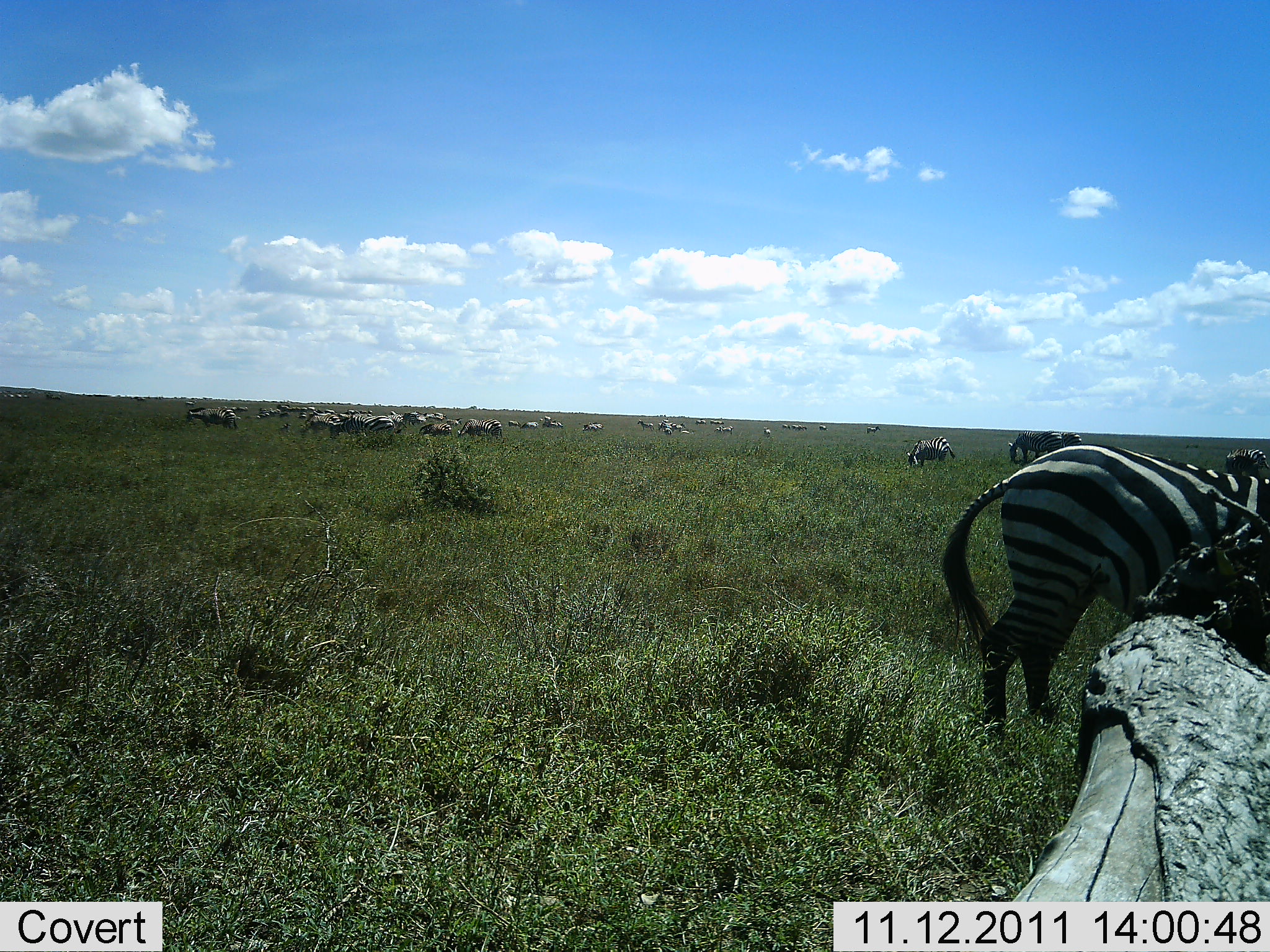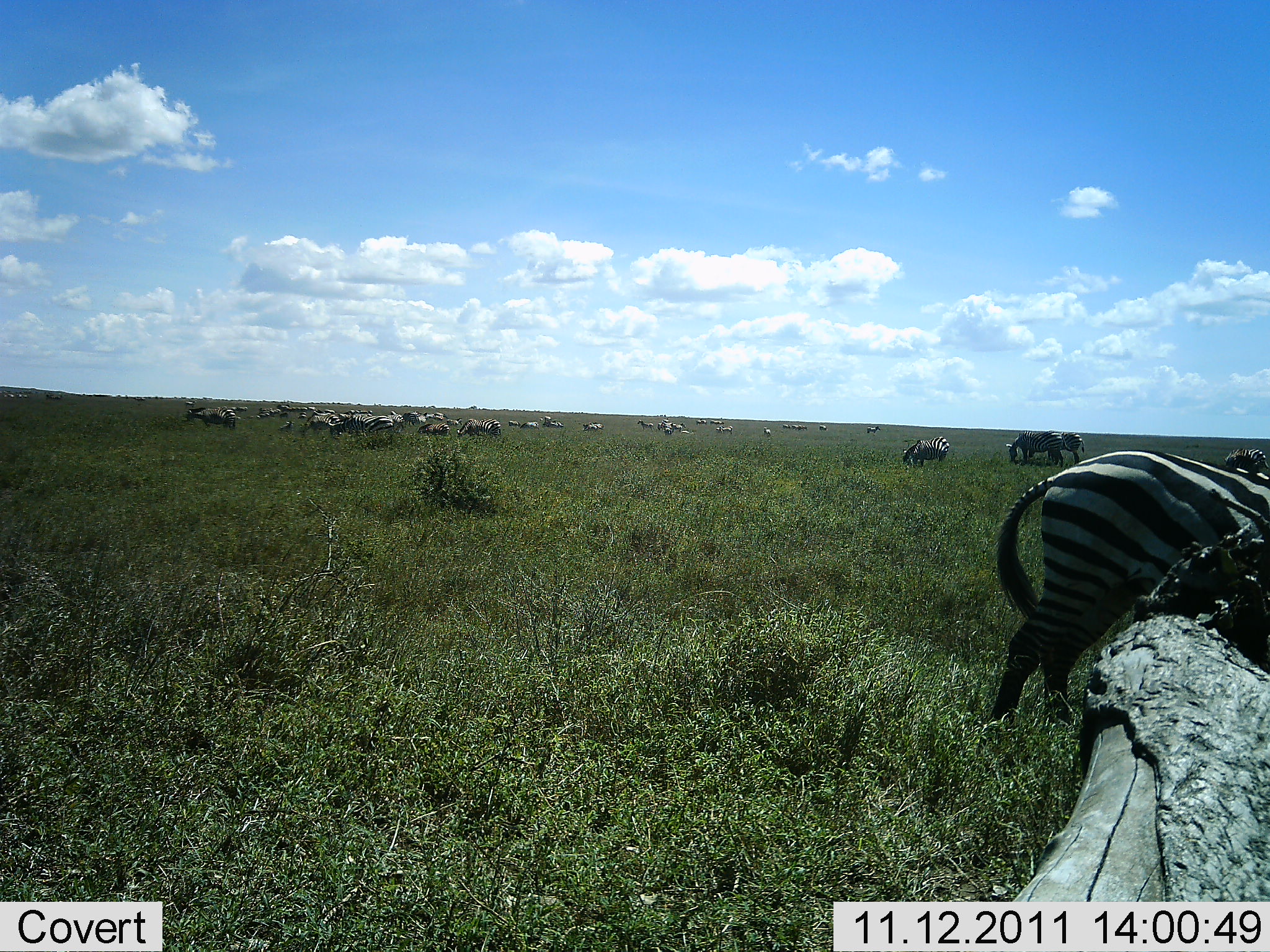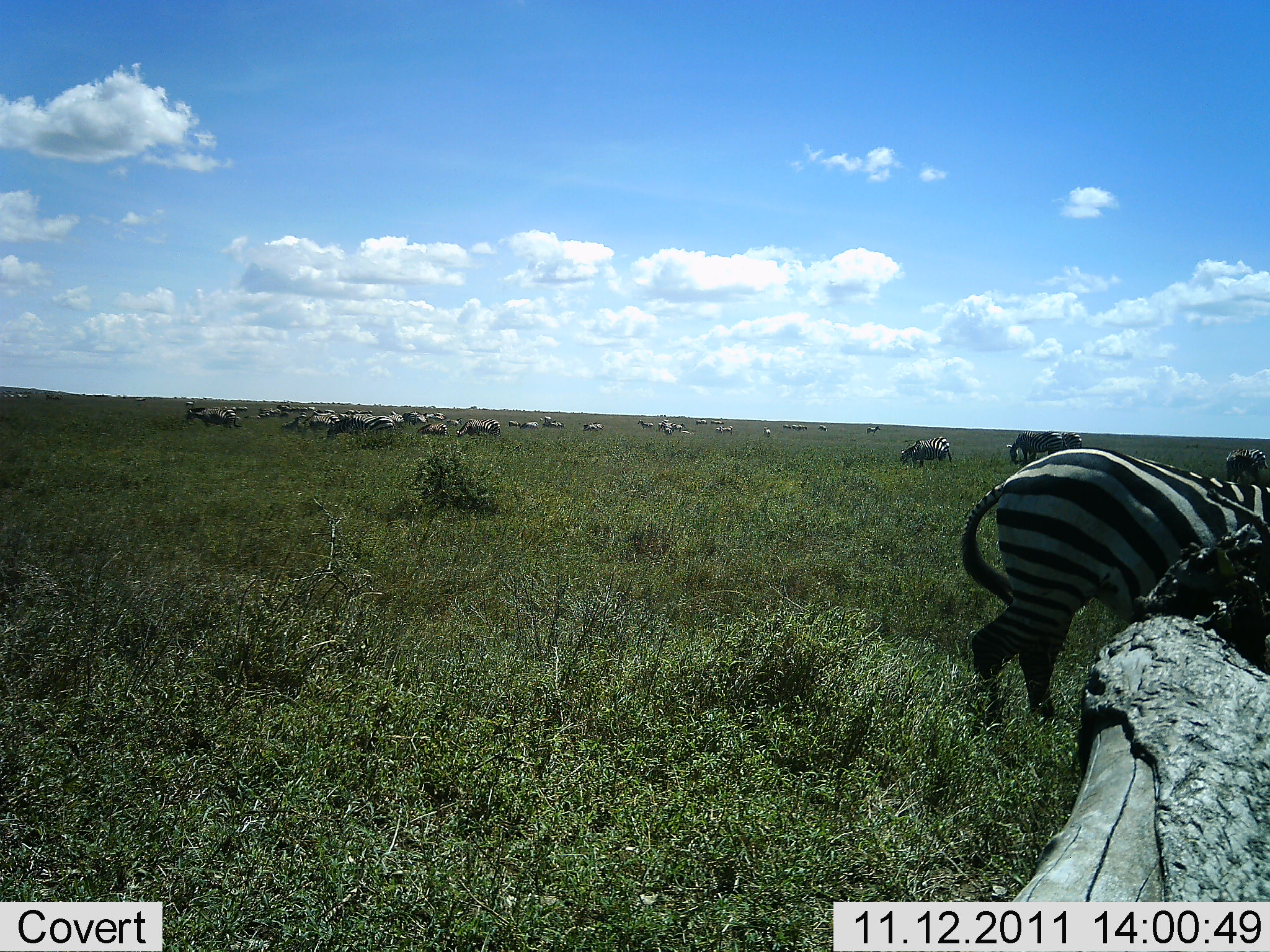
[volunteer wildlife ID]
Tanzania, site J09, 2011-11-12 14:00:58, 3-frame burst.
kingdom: Animalia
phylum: Chordata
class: Mammalia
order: Perissodactyla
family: Equidae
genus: Equus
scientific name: Equus quagga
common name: plains zebra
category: zebra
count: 11-50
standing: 69%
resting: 0%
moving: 23%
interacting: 0%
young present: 0%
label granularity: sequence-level